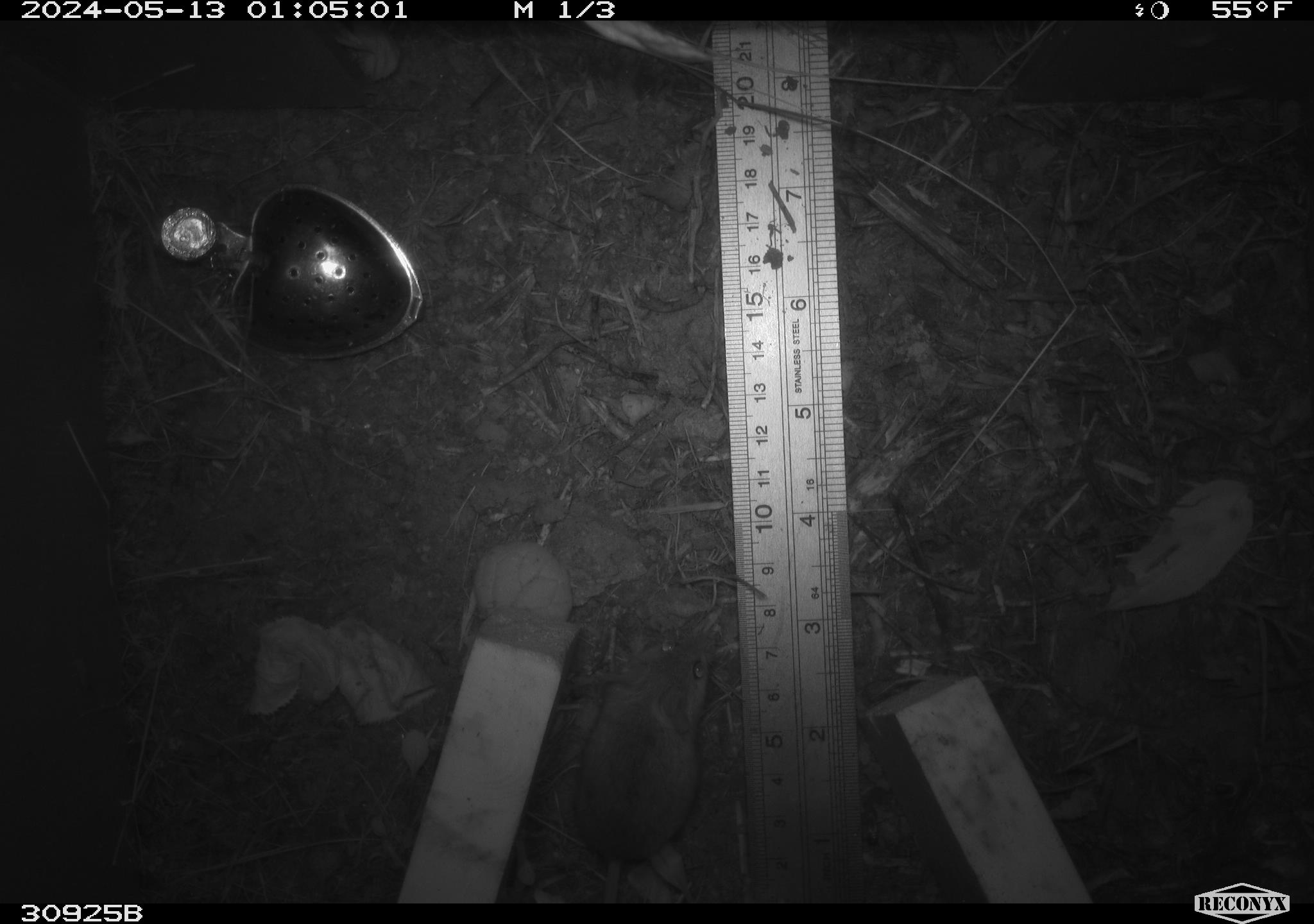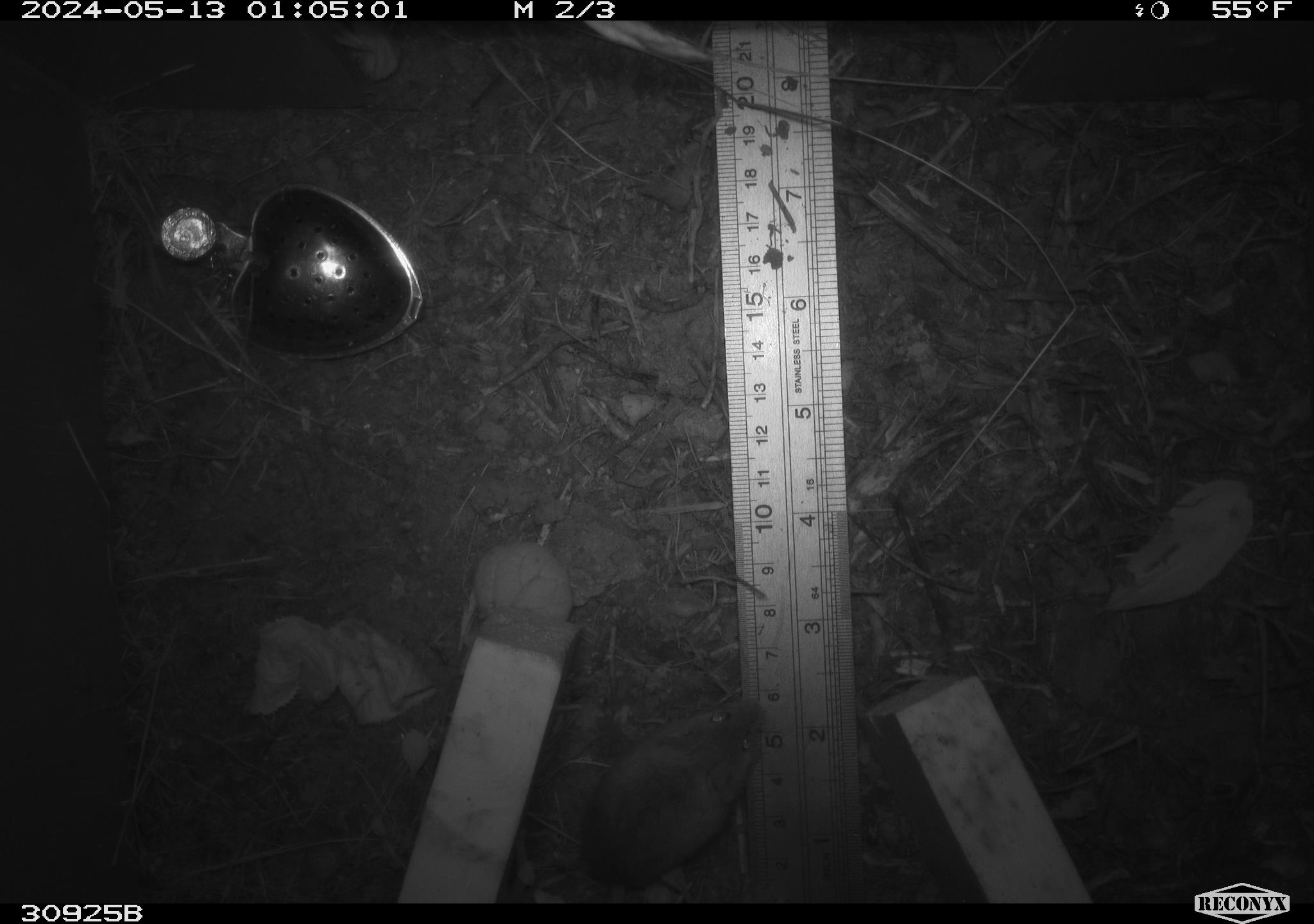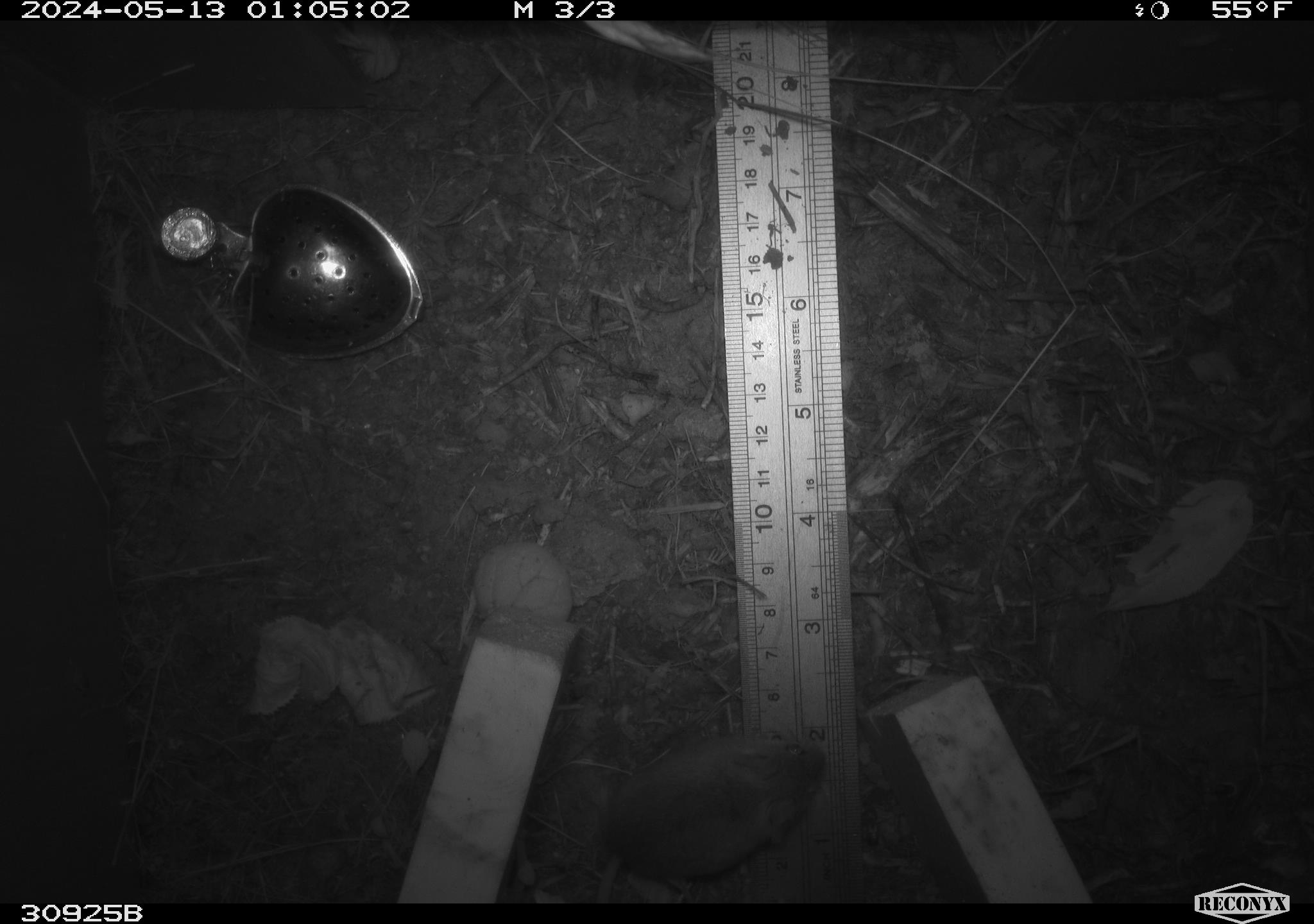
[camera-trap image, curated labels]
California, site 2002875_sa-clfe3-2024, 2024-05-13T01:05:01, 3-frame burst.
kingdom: Animalia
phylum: Chordata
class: Mammalia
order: Rodentia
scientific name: Rodentia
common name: mouse species